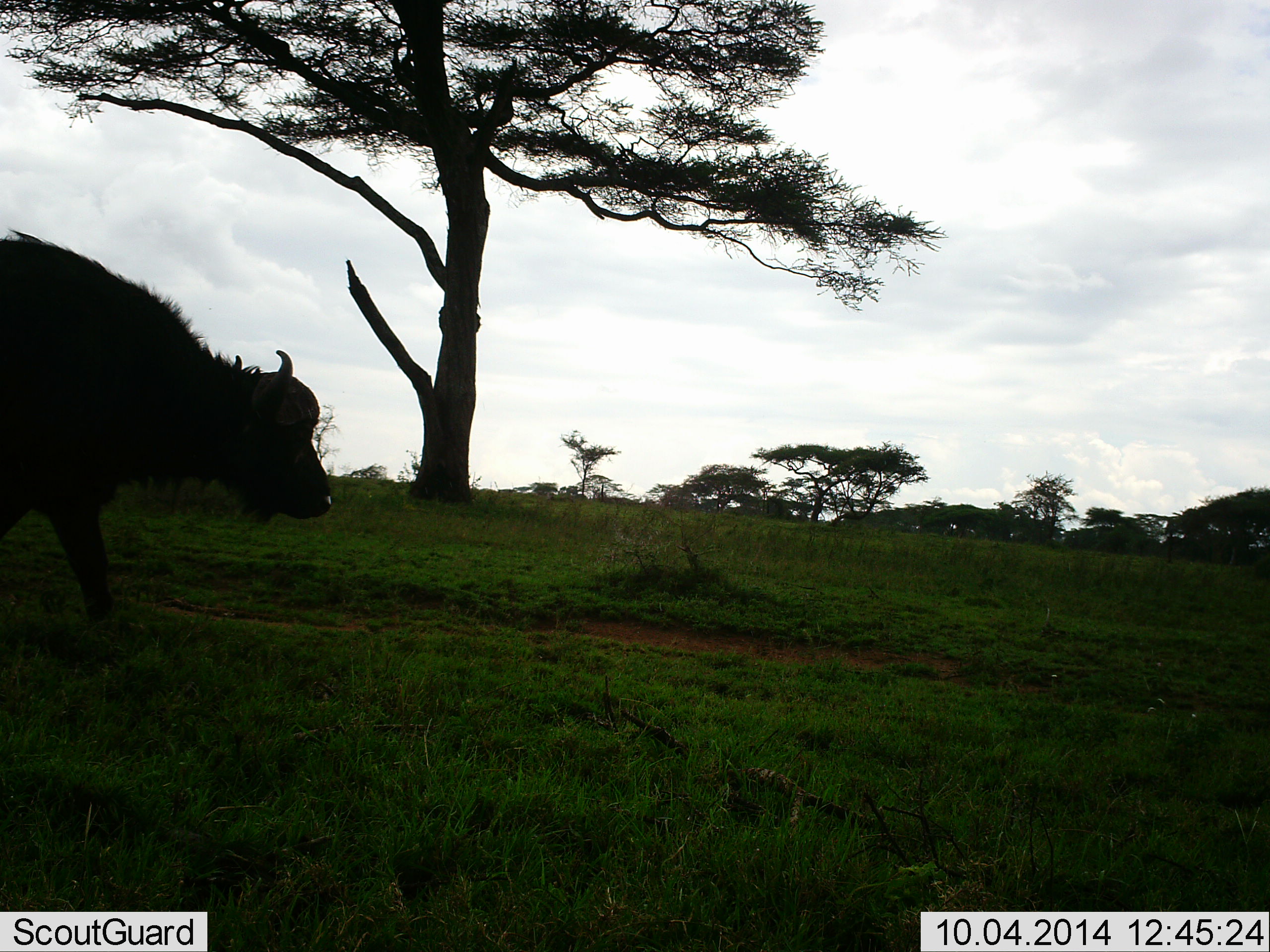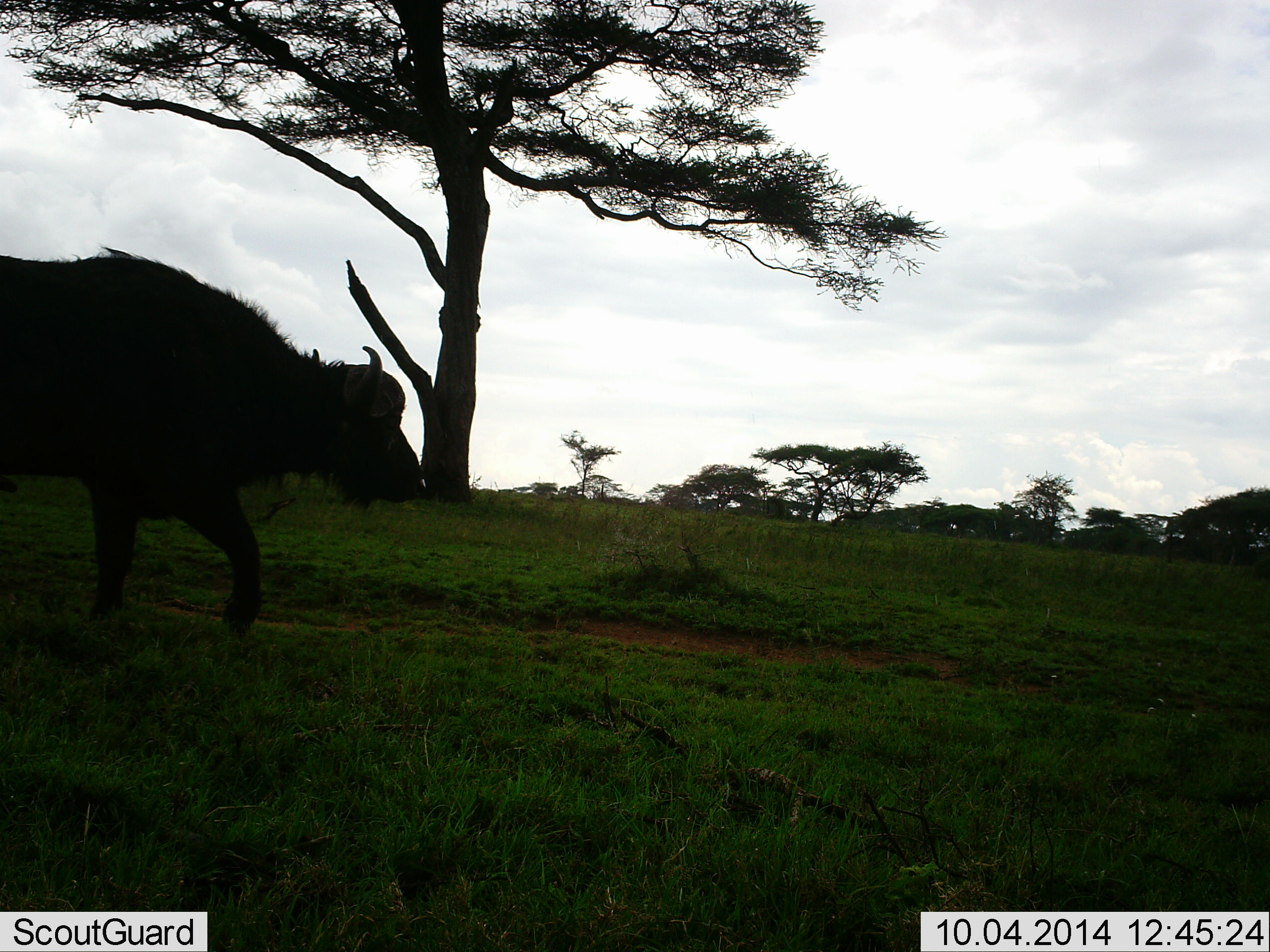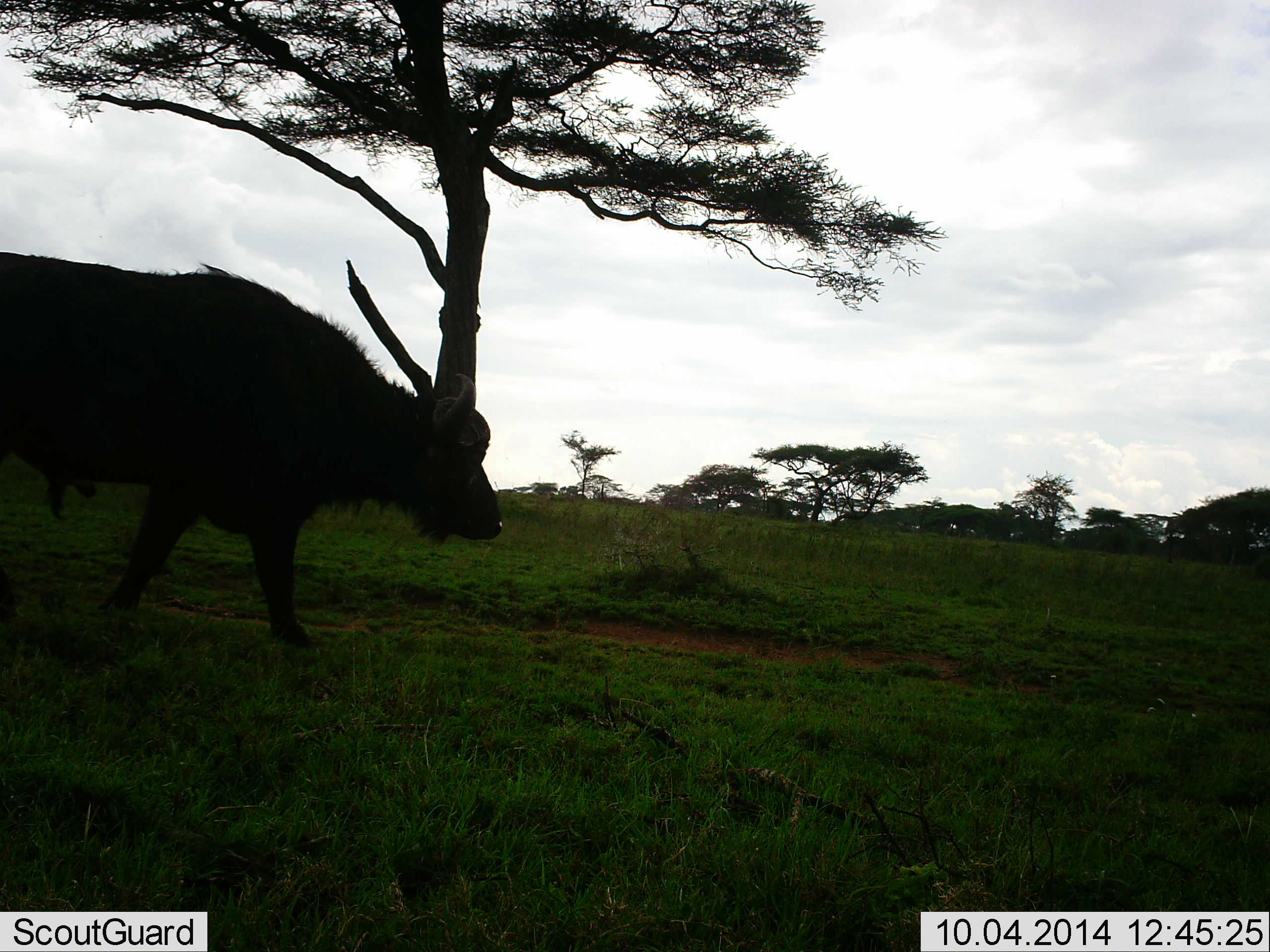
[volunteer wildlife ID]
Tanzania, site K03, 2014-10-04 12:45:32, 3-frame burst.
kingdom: Animalia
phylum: Chordata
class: Mammalia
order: Artiodactyla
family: Bovidae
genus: Syncerus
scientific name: Syncerus caffer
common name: cape buffalo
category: buffalo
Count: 1.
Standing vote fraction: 10%.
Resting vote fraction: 0%.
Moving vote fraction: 100%.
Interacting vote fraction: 0%.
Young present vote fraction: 0%.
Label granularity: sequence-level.